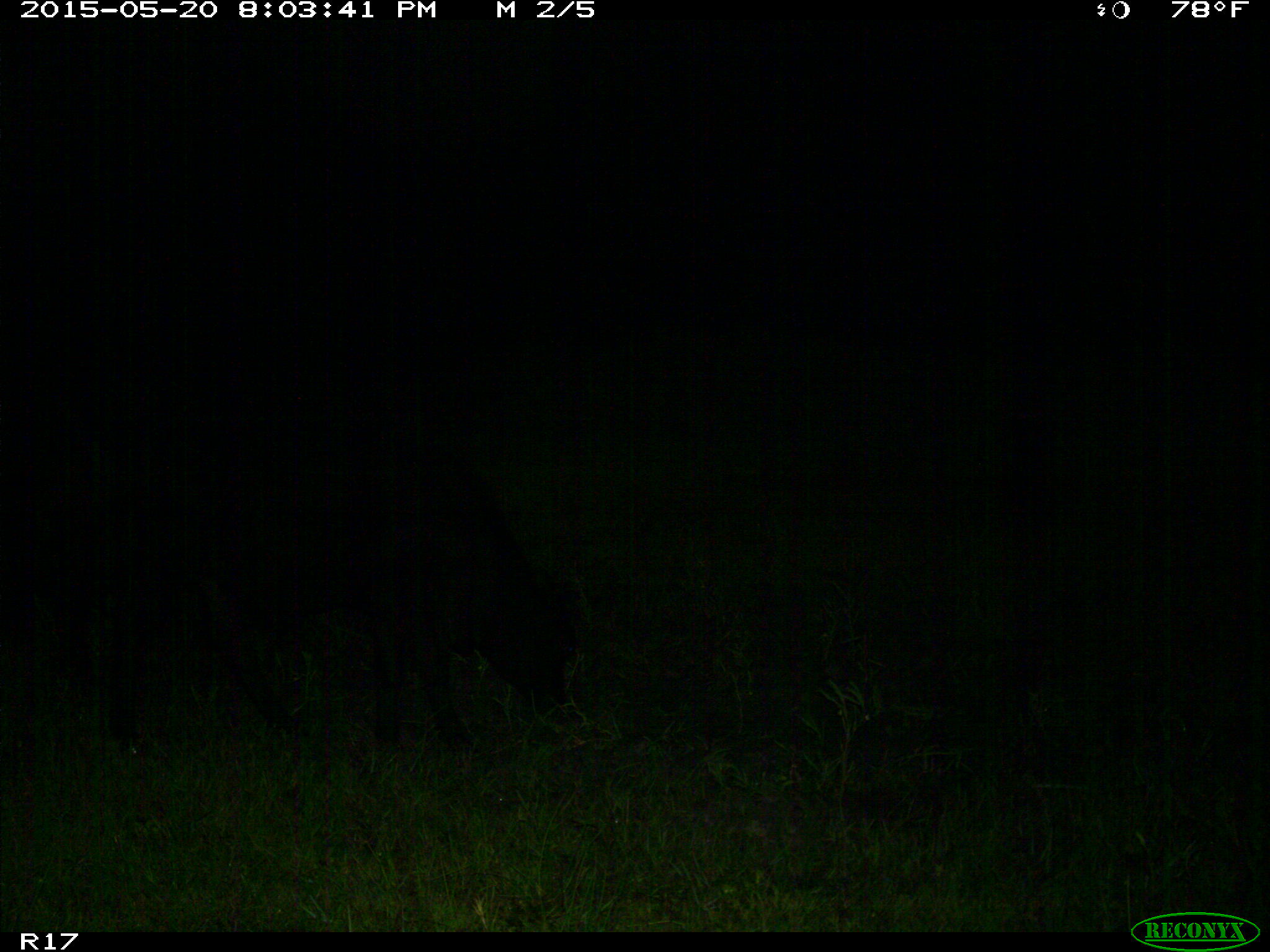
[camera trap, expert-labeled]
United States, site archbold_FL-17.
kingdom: Animalia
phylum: Chordata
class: Mammalia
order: Artiodactyla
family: Bovidae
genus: Bos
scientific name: Bos taurus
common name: domestic cow